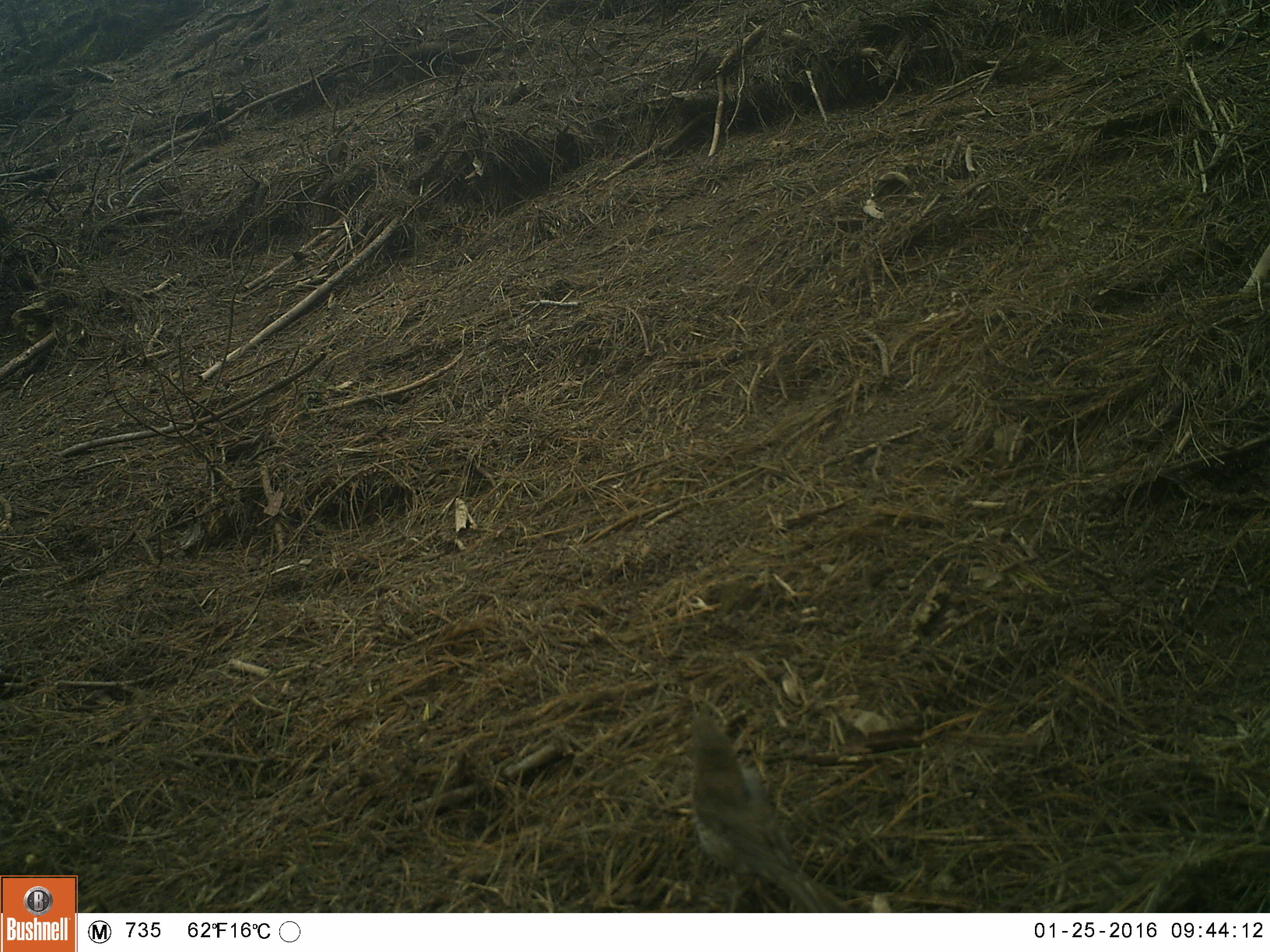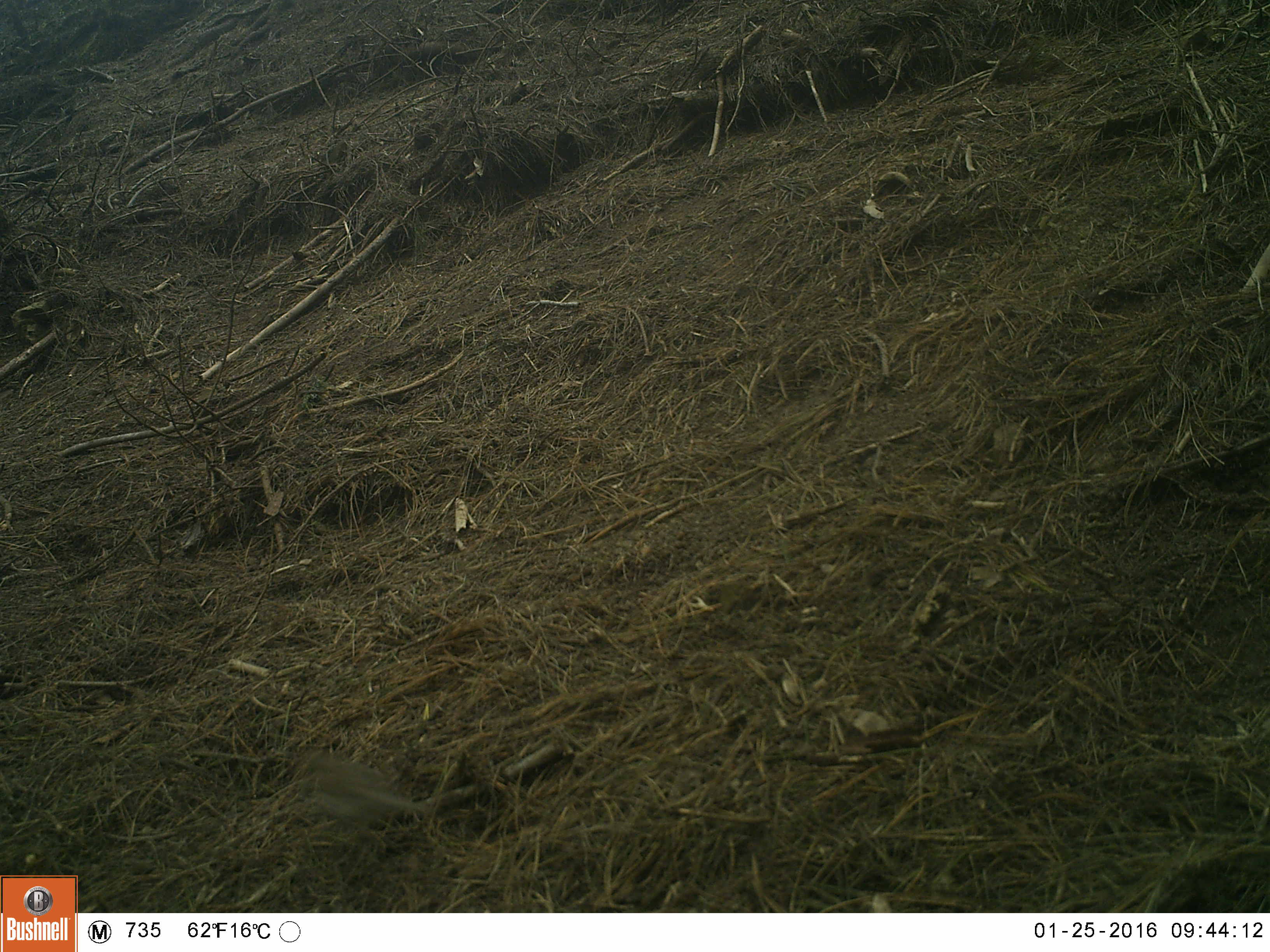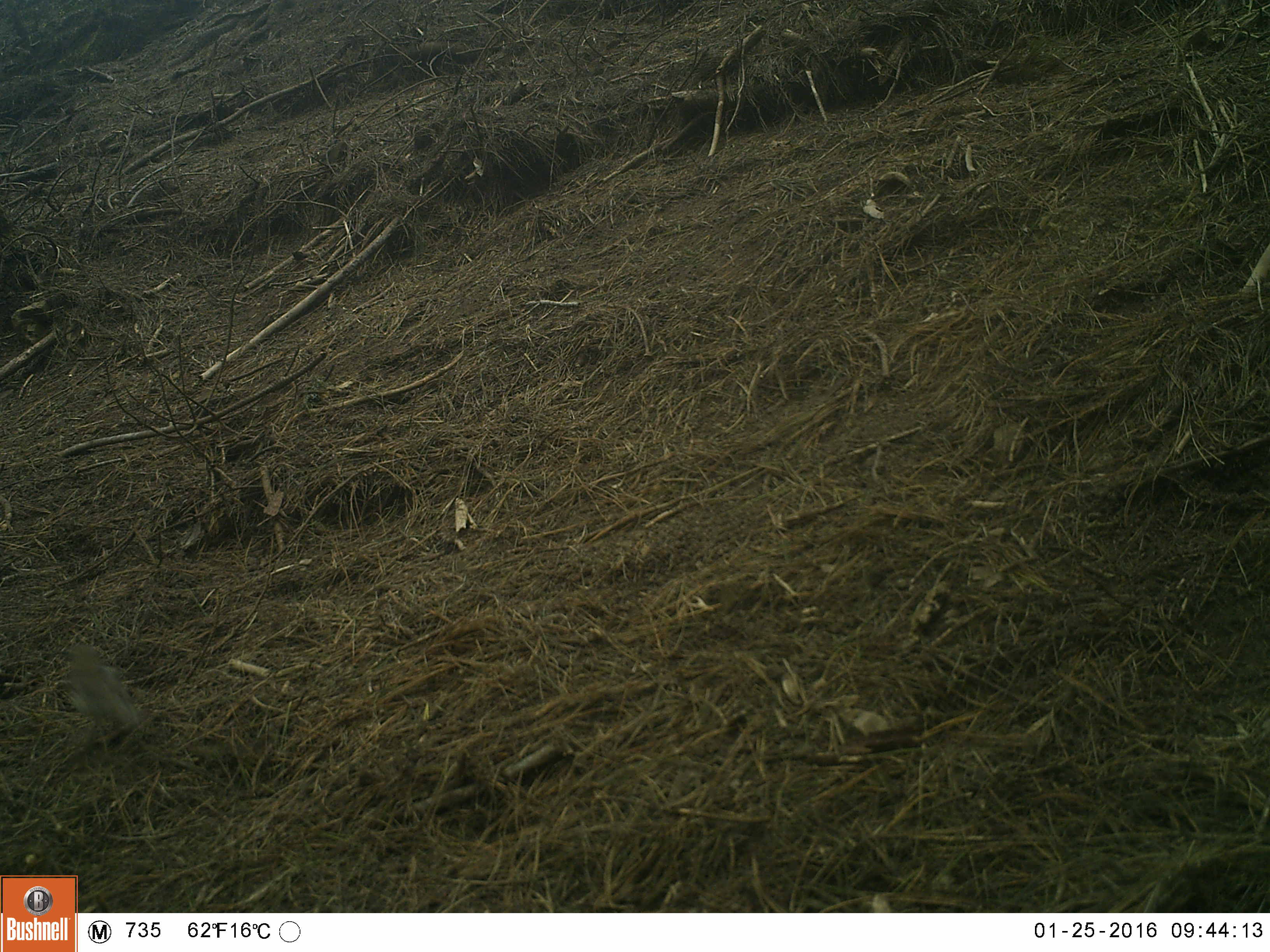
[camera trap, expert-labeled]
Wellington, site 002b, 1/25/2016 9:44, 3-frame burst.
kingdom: Animalia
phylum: Chordata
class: Aves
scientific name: Aves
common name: bird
Bird (Aves).